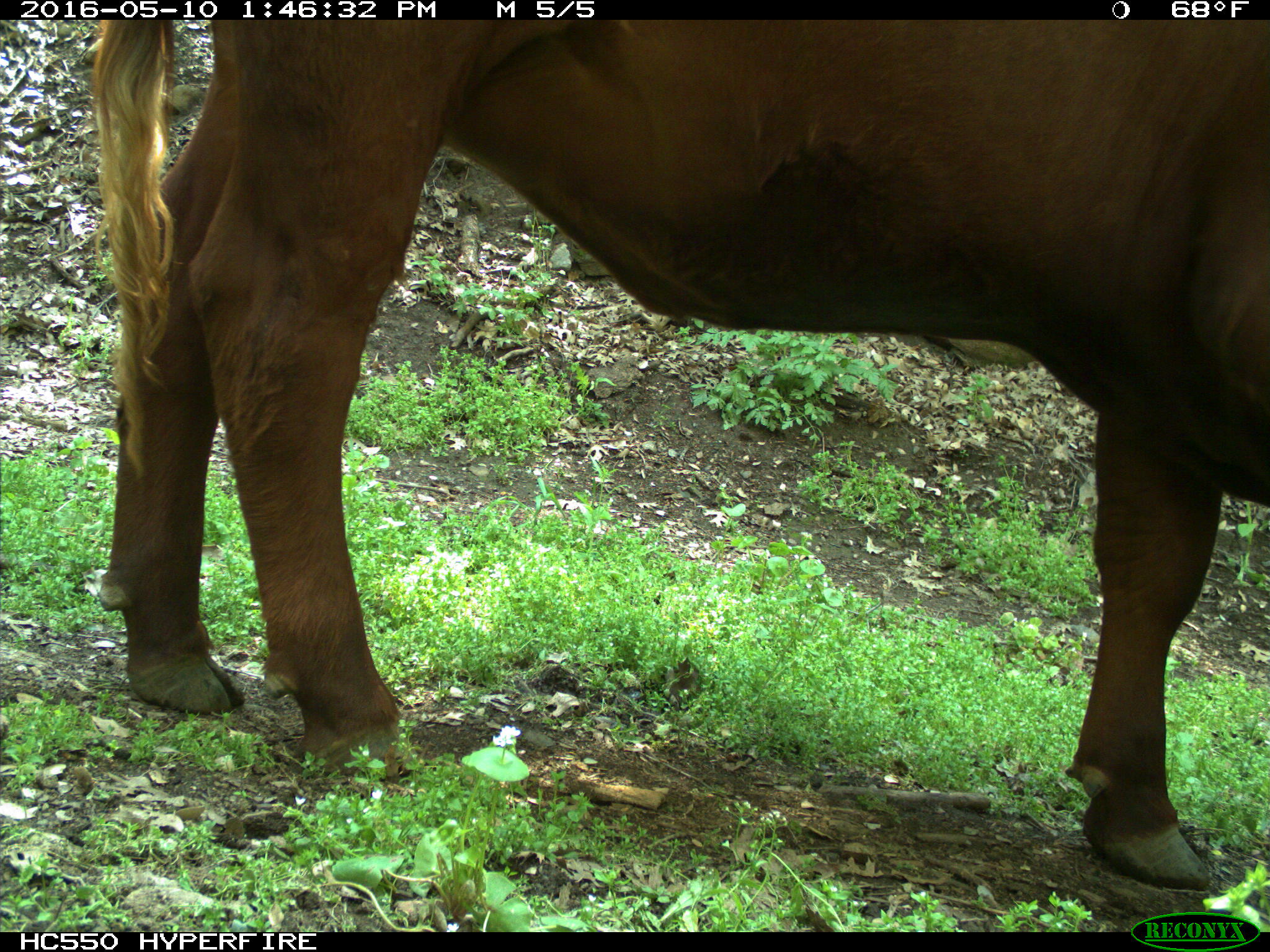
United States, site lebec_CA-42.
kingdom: Animalia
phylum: Chordata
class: Mammalia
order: Artiodactyla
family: Bovidae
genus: Bos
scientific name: Bos taurus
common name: domestic cow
Bos taurus (domestic cow).